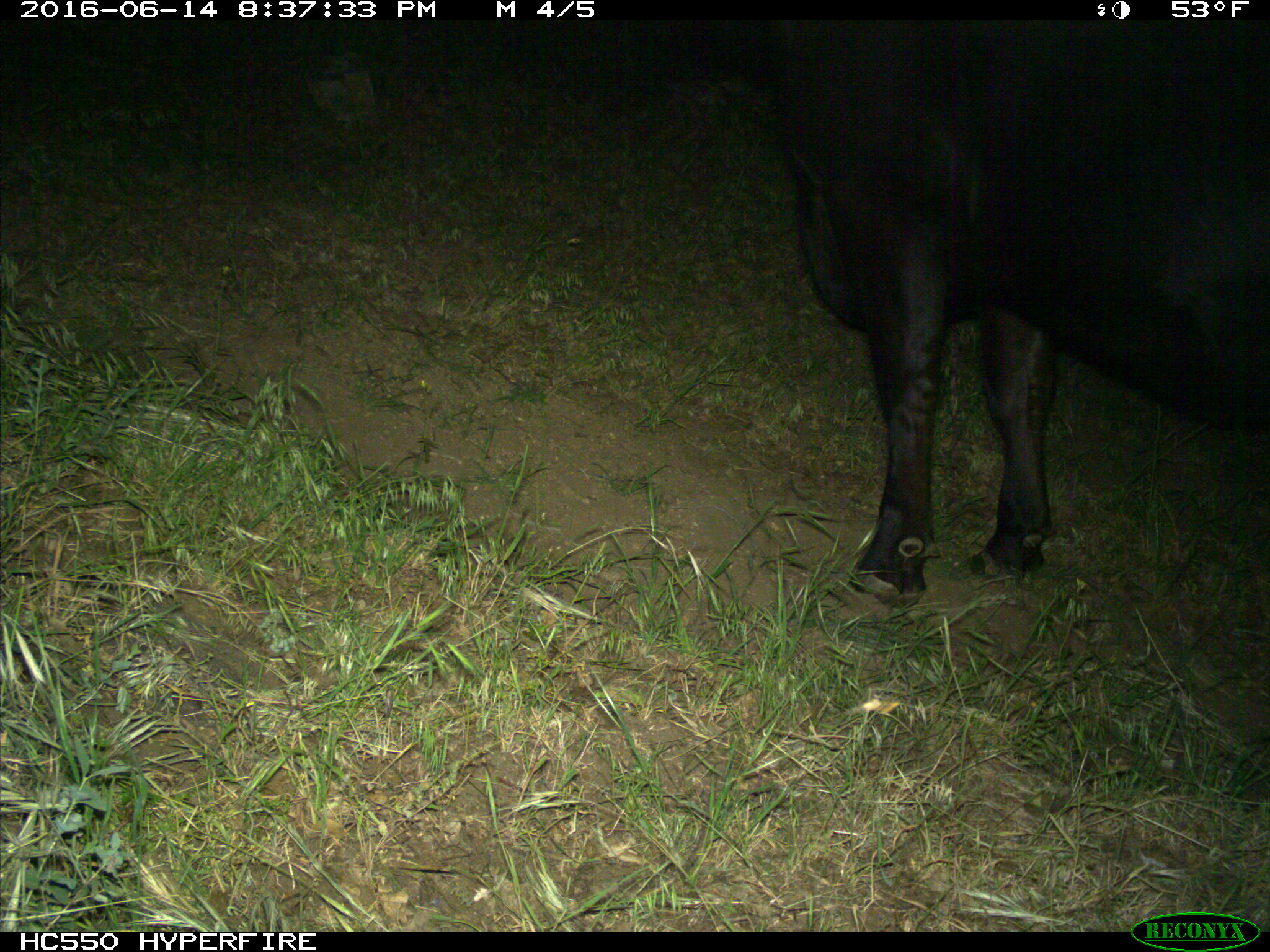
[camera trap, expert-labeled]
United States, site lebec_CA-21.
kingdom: Animalia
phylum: Chordata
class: Mammalia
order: Artiodactyla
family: Bovidae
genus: Bos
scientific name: Bos taurus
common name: domestic cow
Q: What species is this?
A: Bos taurus (domestic cow).